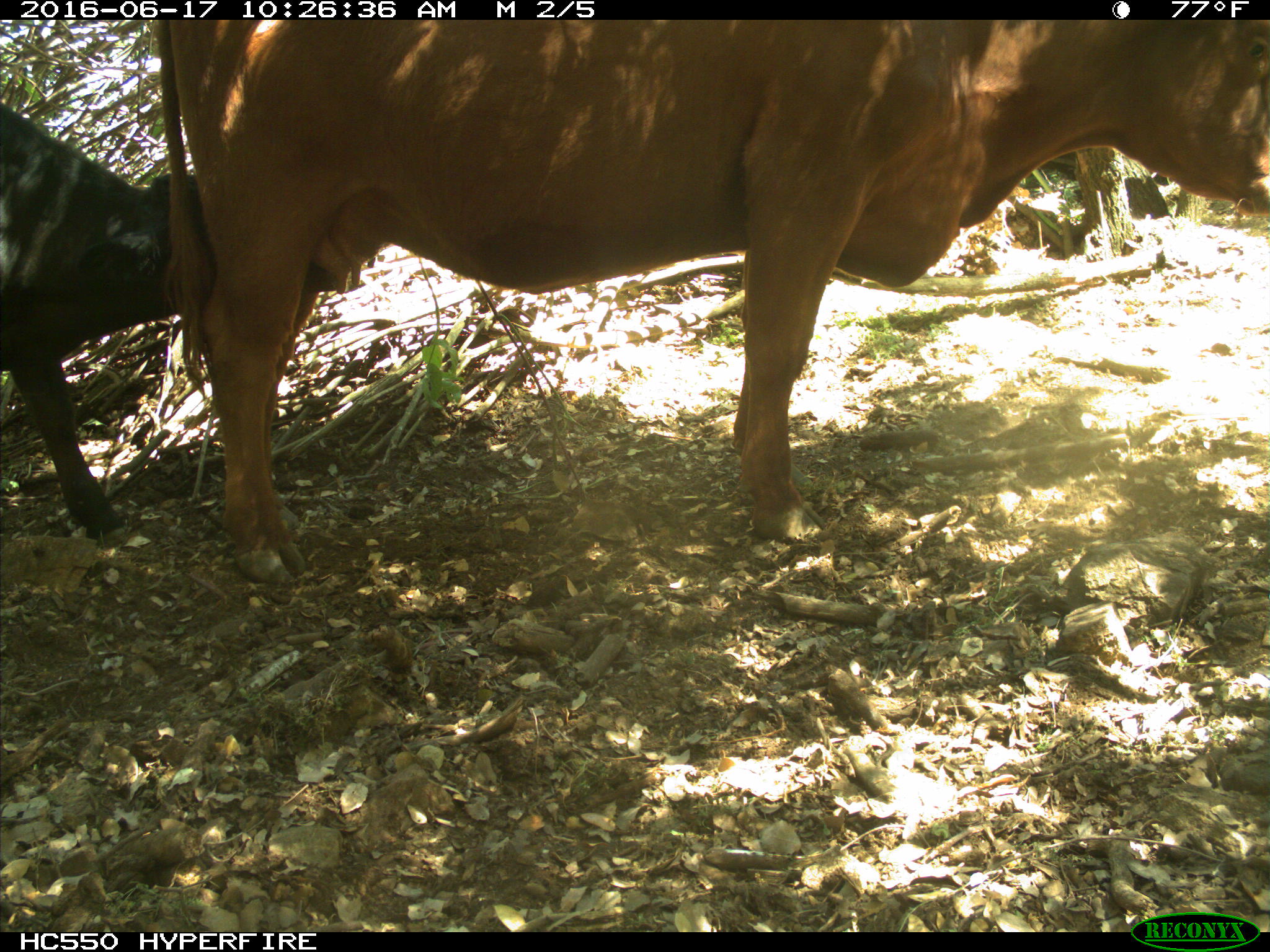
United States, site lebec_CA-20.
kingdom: Animalia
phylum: Chordata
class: Mammalia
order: Artiodactyla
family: Bovidae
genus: Bos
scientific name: Bos taurus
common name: domestic cow